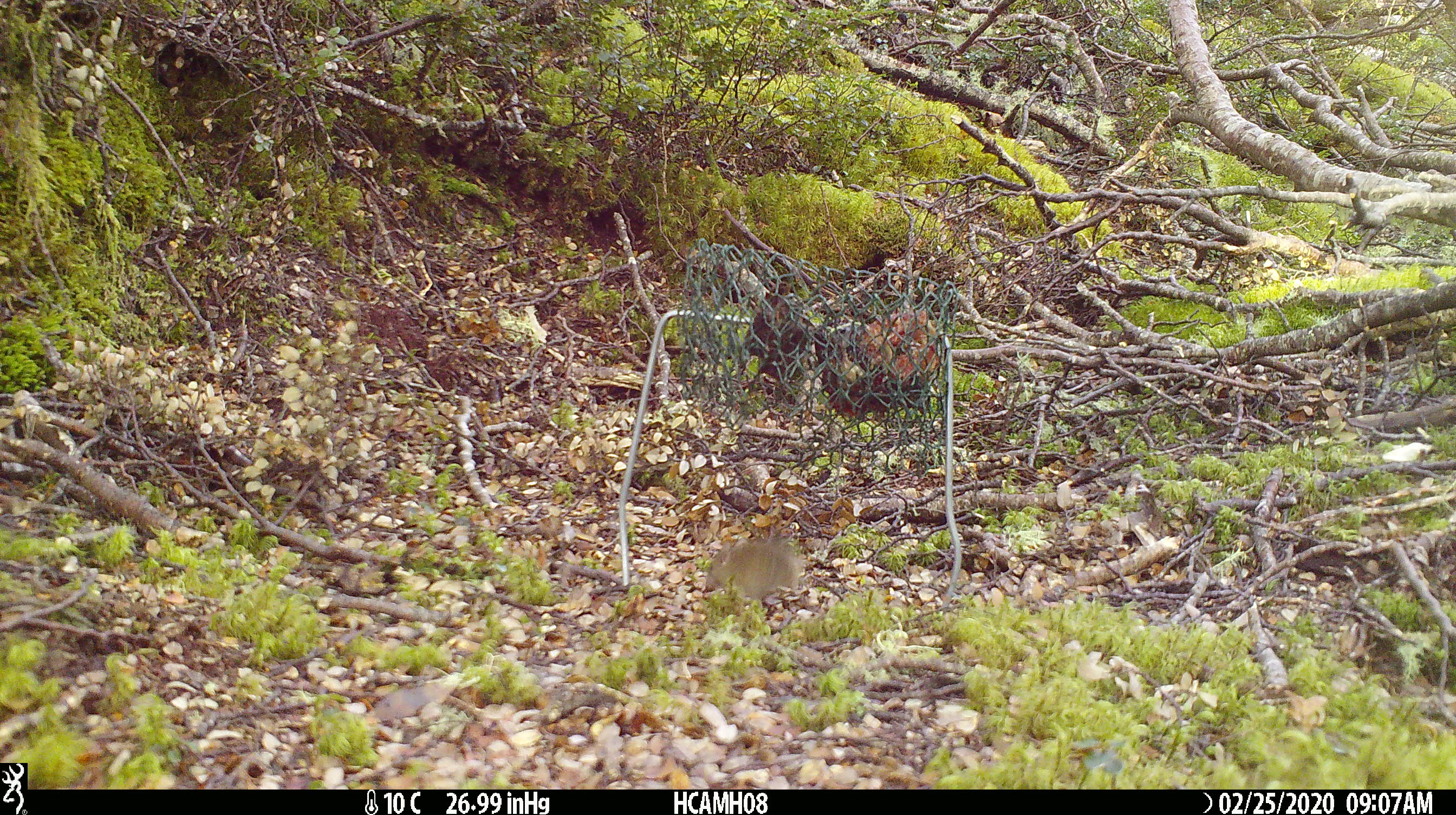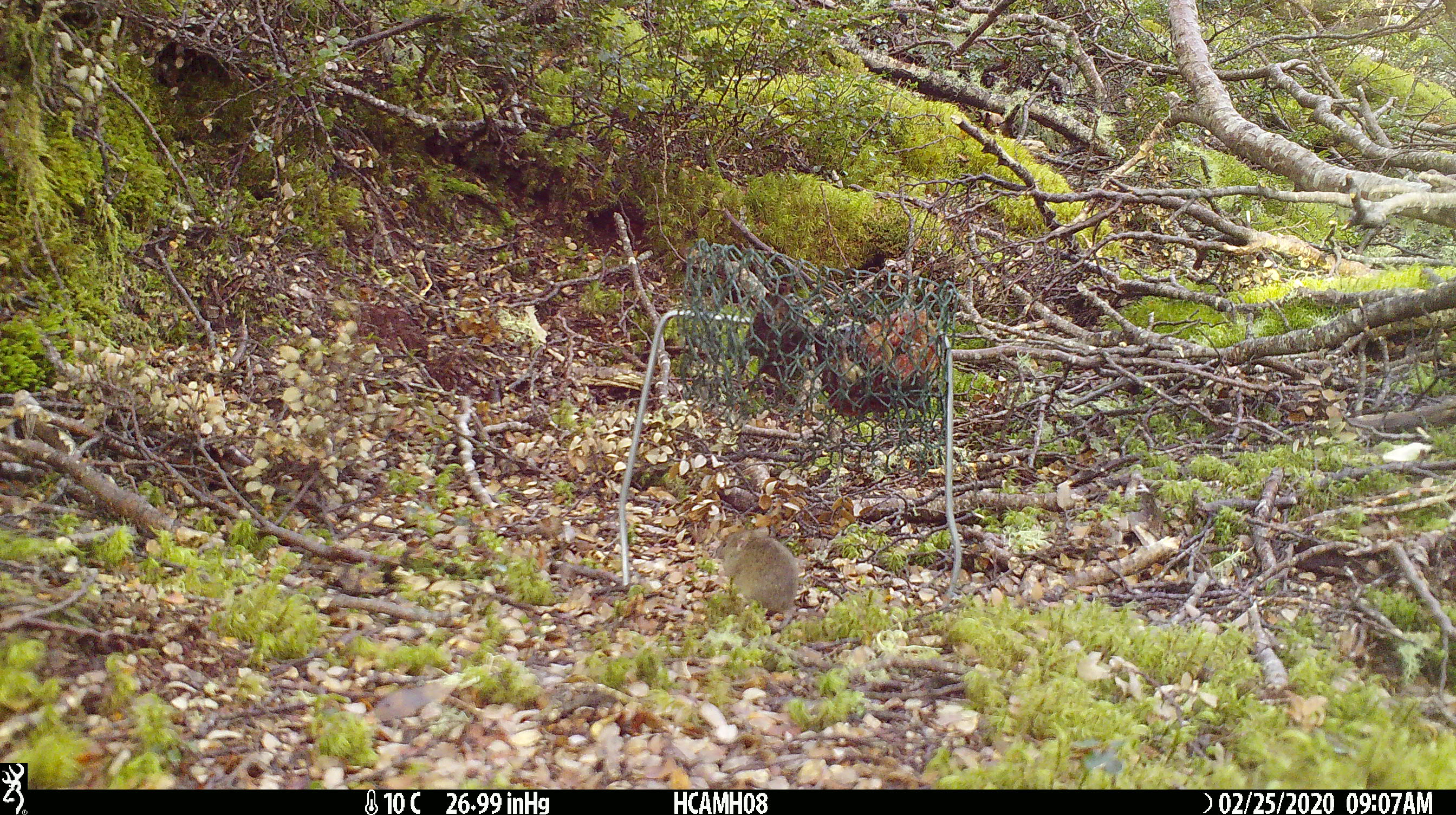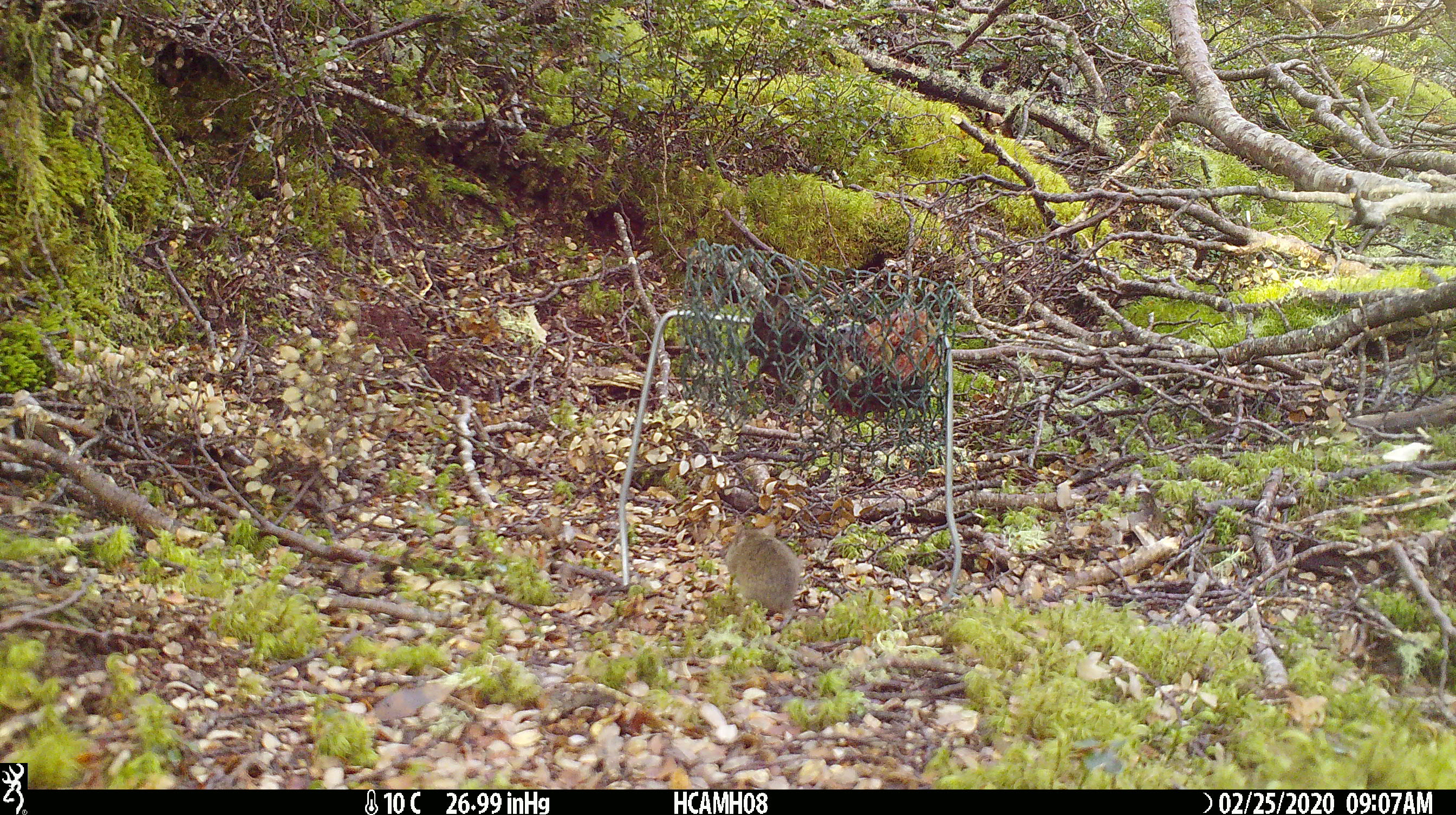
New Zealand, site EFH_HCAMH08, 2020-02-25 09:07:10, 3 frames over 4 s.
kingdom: Animalia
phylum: Chordata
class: Mammalia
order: Rodentia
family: Muridae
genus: Mus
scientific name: Mus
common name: mouse